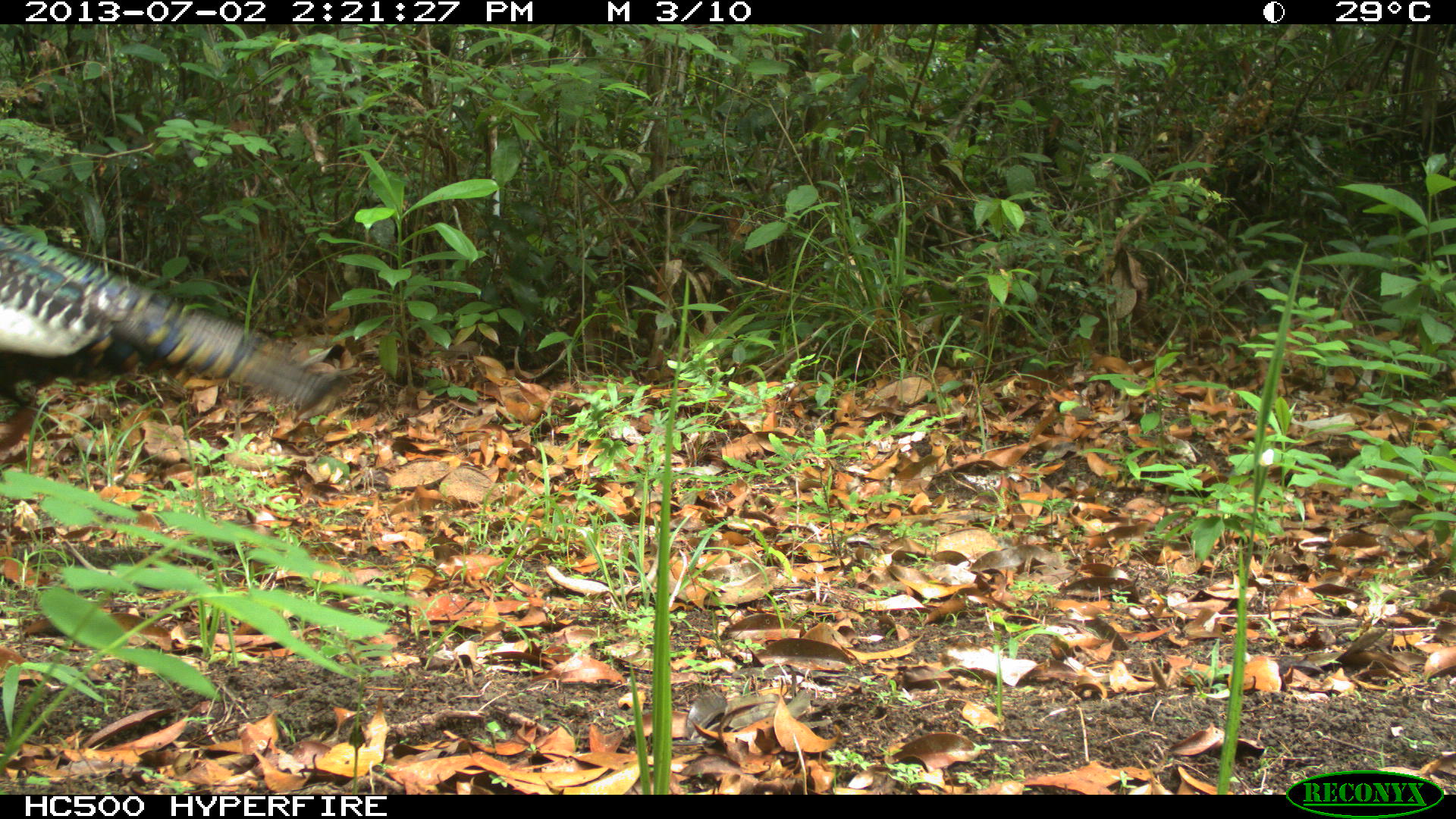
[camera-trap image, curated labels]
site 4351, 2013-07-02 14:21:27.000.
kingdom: Animalia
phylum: Chordata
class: Aves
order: Galliformes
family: Phasianidae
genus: Meleagris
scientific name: Meleagris ocellata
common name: ocellated turkey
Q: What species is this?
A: Meleagris ocellata (ocellated turkey).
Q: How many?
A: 2.